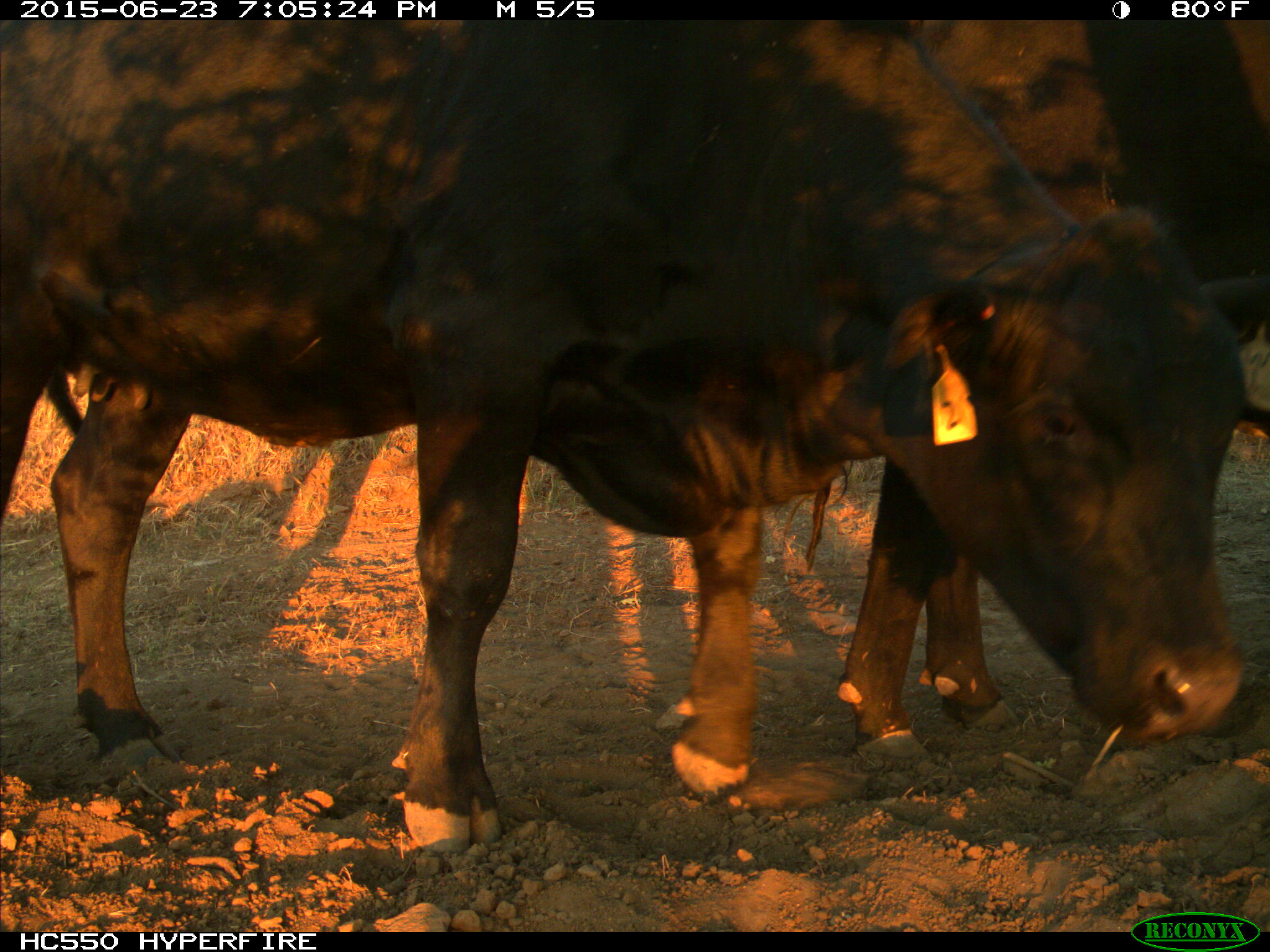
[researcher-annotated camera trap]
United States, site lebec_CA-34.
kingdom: Animalia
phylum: Chordata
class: Mammalia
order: Artiodactyla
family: Bovidae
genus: Bos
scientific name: Bos taurus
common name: domestic cow